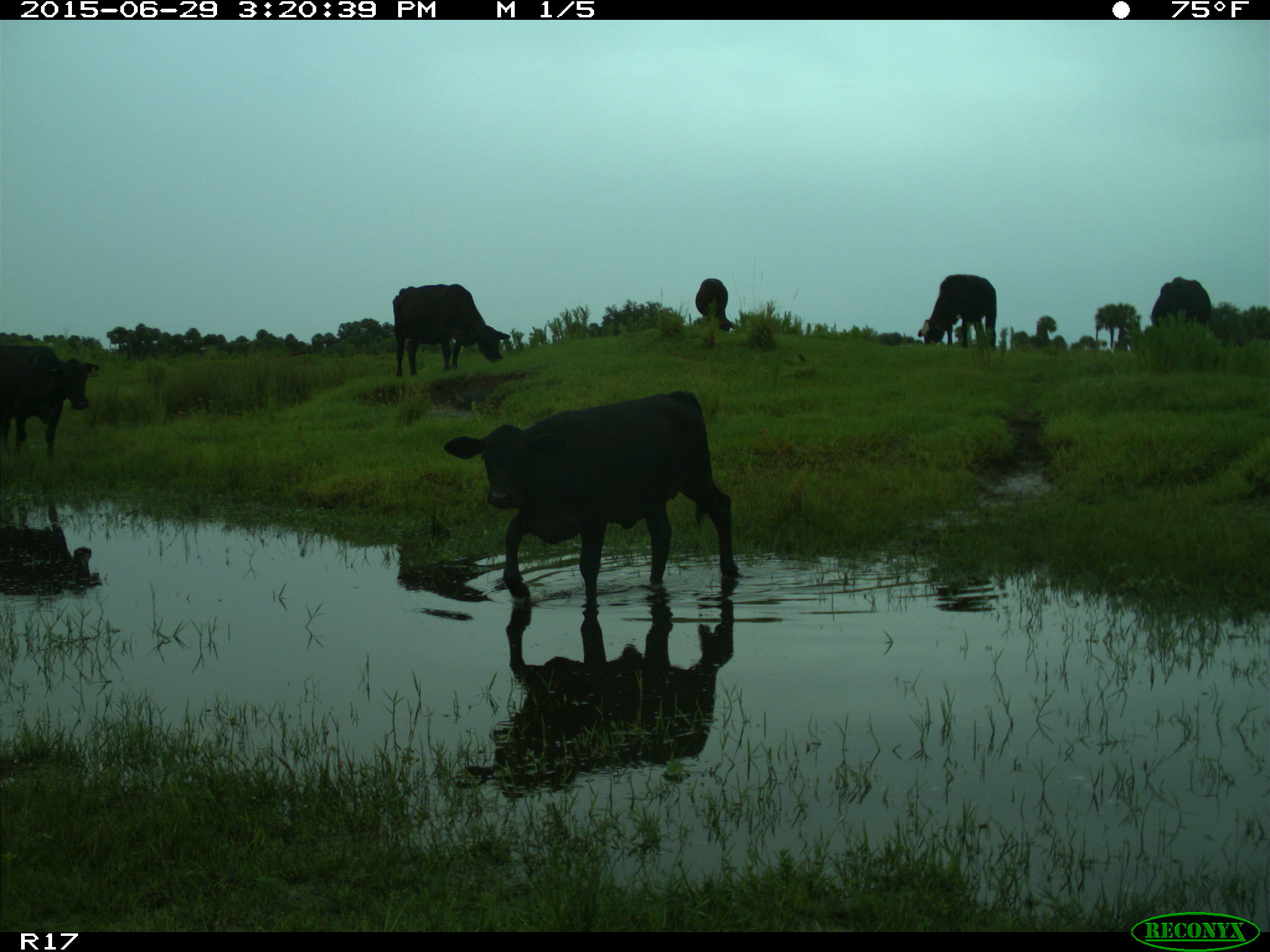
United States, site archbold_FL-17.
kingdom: Animalia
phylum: Chordata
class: Mammalia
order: Artiodactyla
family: Bovidae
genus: Bos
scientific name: Bos taurus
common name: domestic cow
Bos taurus (domestic cow).